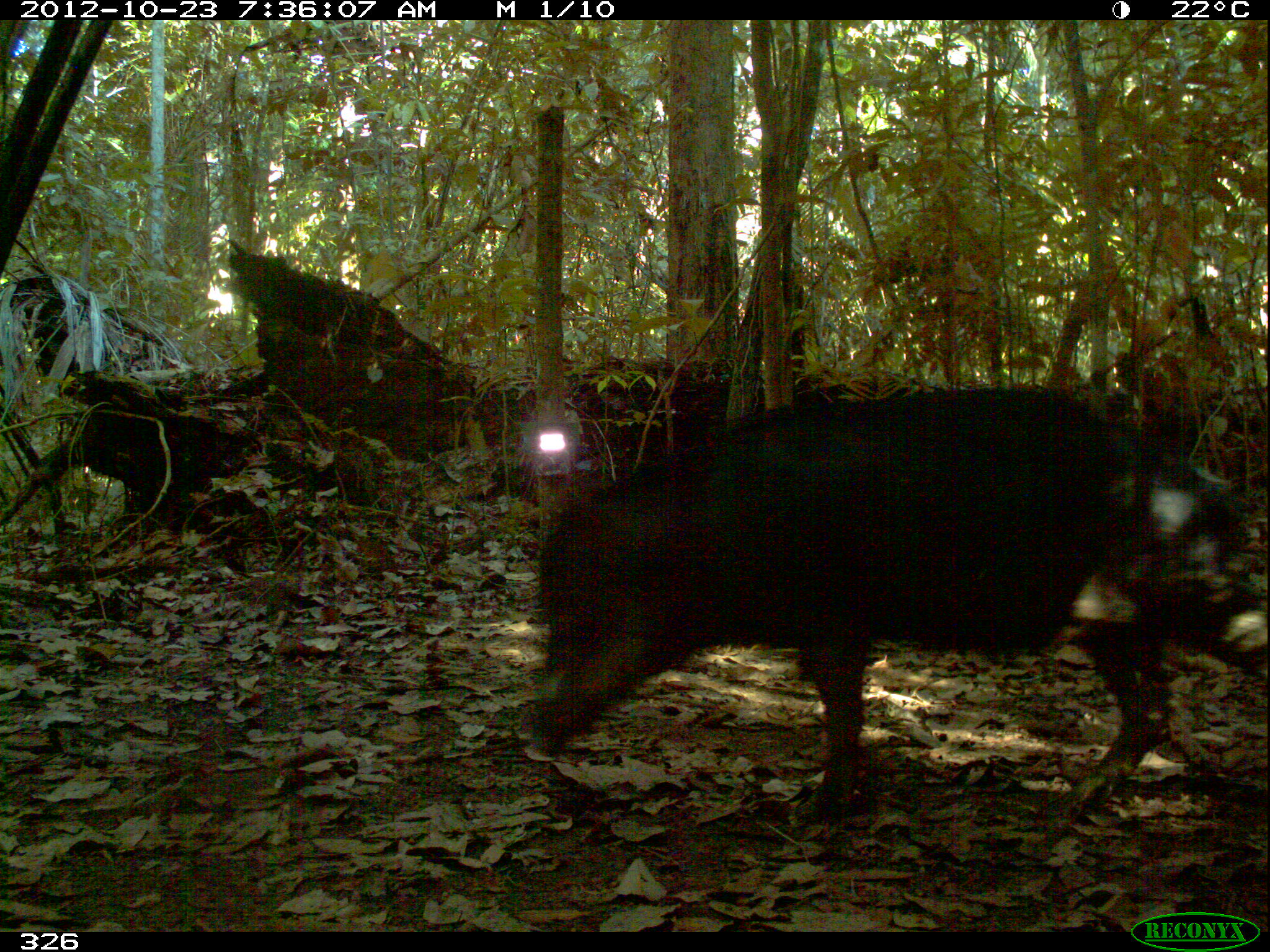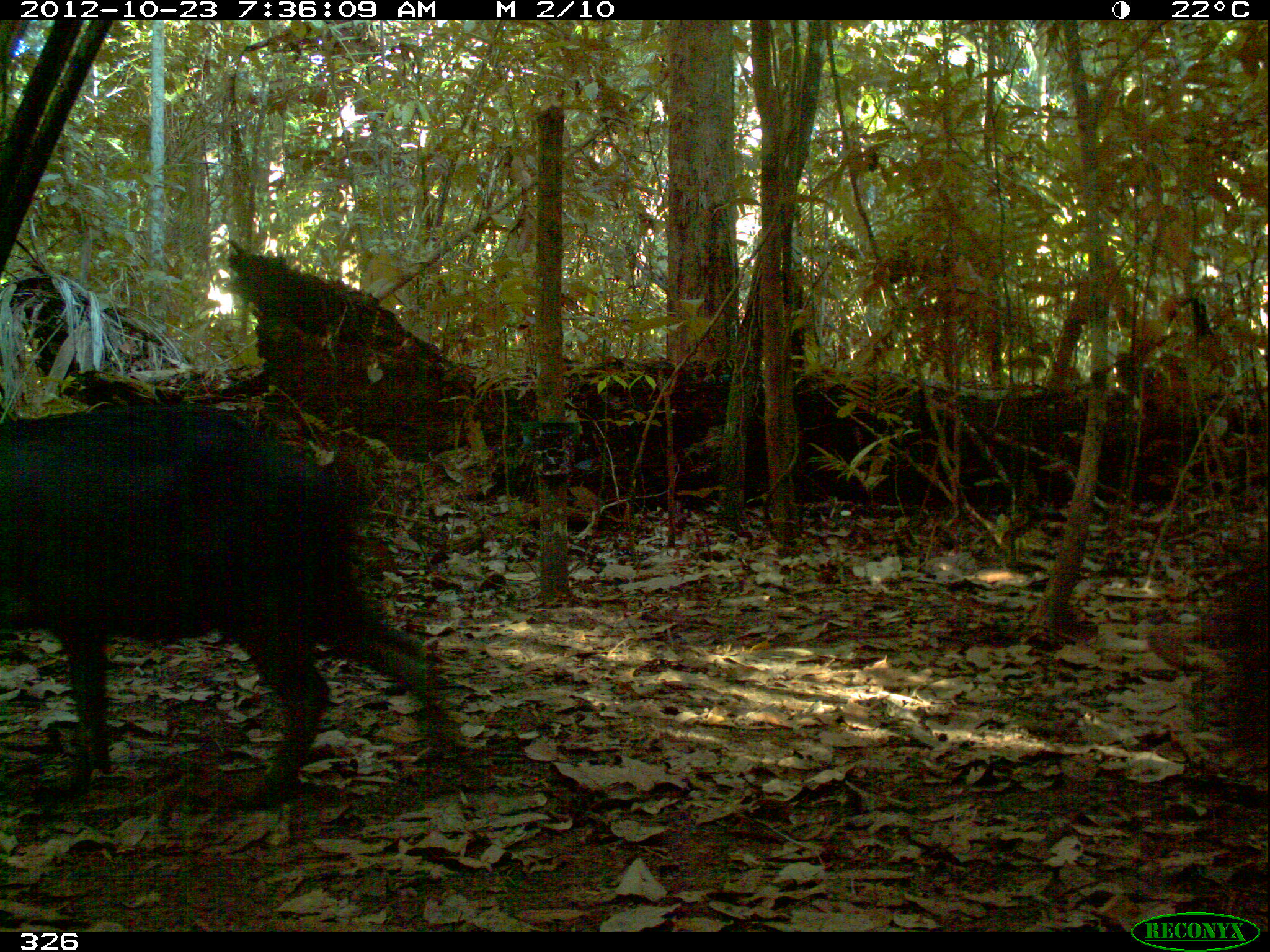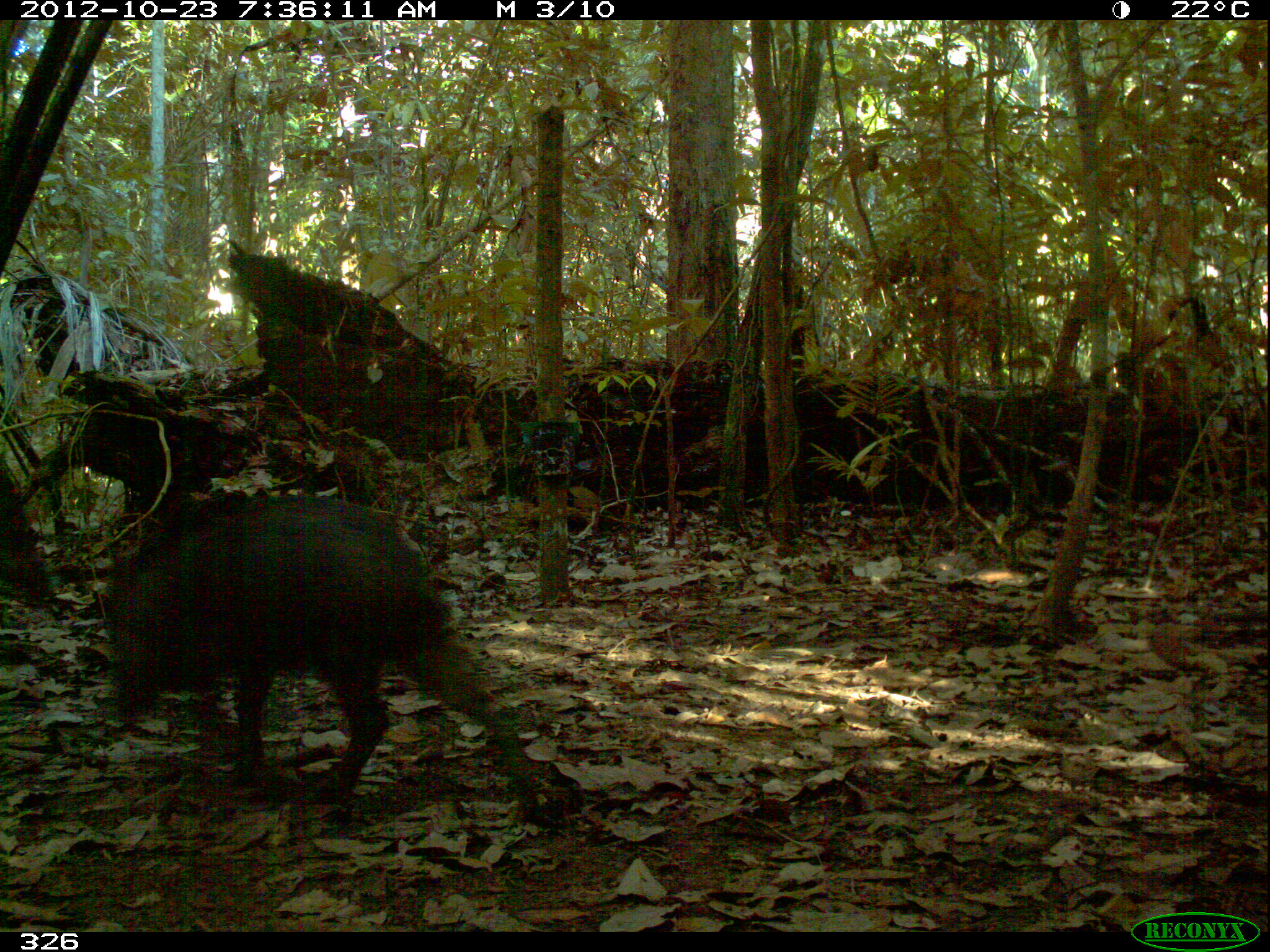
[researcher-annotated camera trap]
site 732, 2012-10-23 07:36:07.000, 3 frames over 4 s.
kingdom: Animalia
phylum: Chordata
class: Mammalia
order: Artiodactyla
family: Tayassuidae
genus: Tayassu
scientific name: Tayassu pecari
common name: white-lipped peccary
Tayassu pecari (white-lipped peccary).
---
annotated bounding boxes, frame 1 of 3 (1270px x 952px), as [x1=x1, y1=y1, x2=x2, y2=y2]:
tayassu pecari: [x1=527, y1=387, x2=1270, y2=846]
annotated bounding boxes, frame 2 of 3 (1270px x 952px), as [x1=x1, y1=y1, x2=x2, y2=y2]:
tayassu pecari: [x1=0, y1=398, x2=480, y2=812]